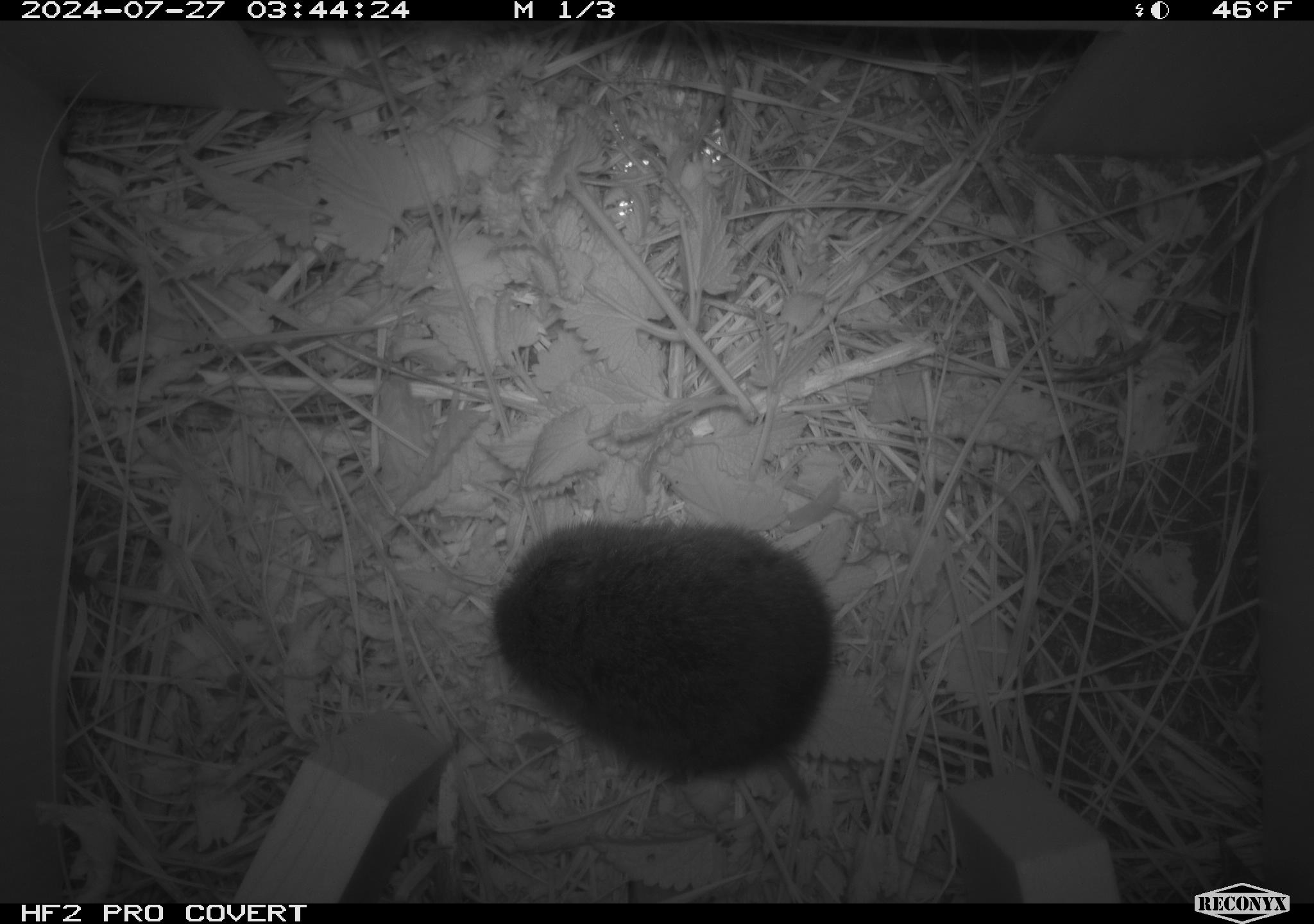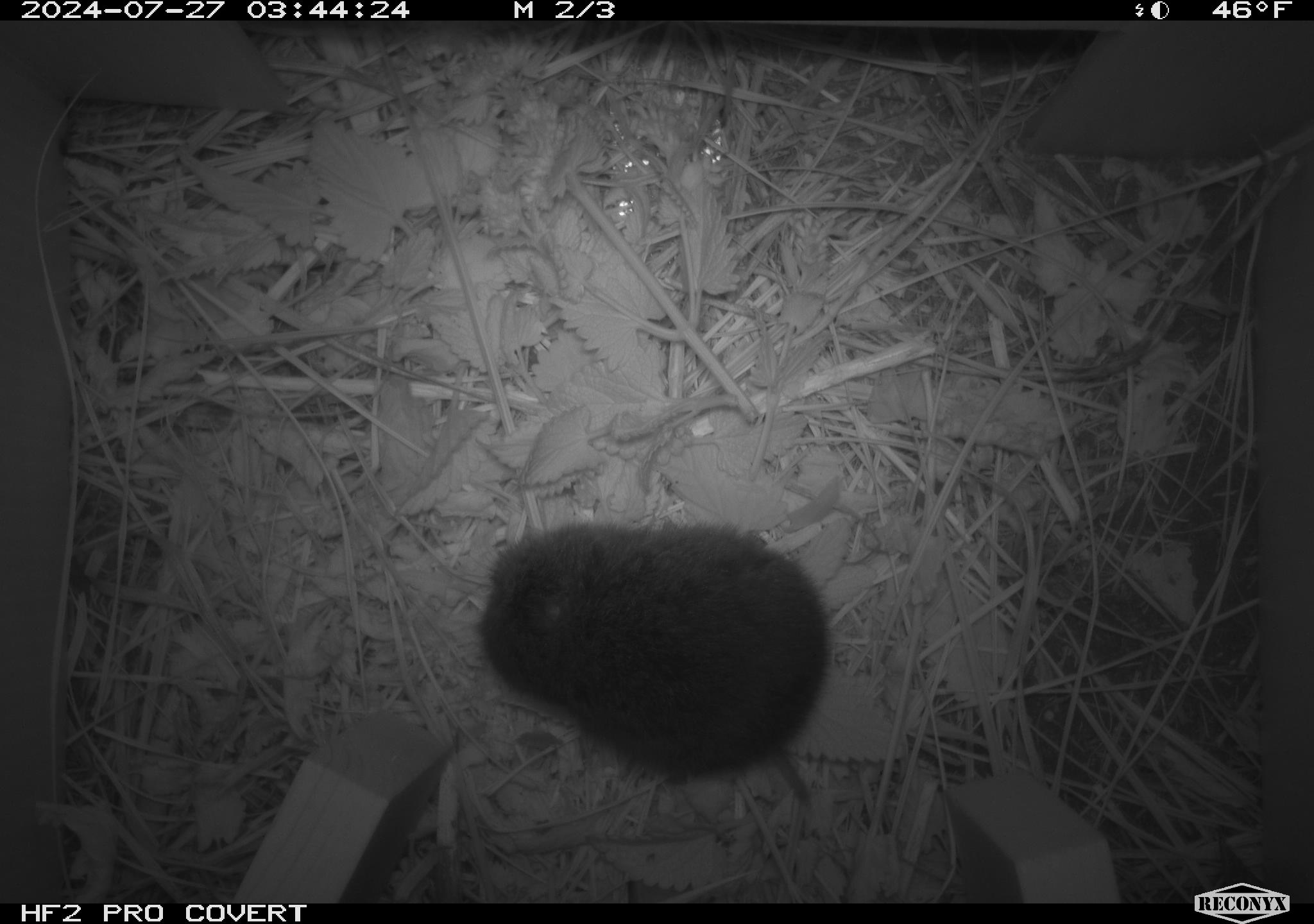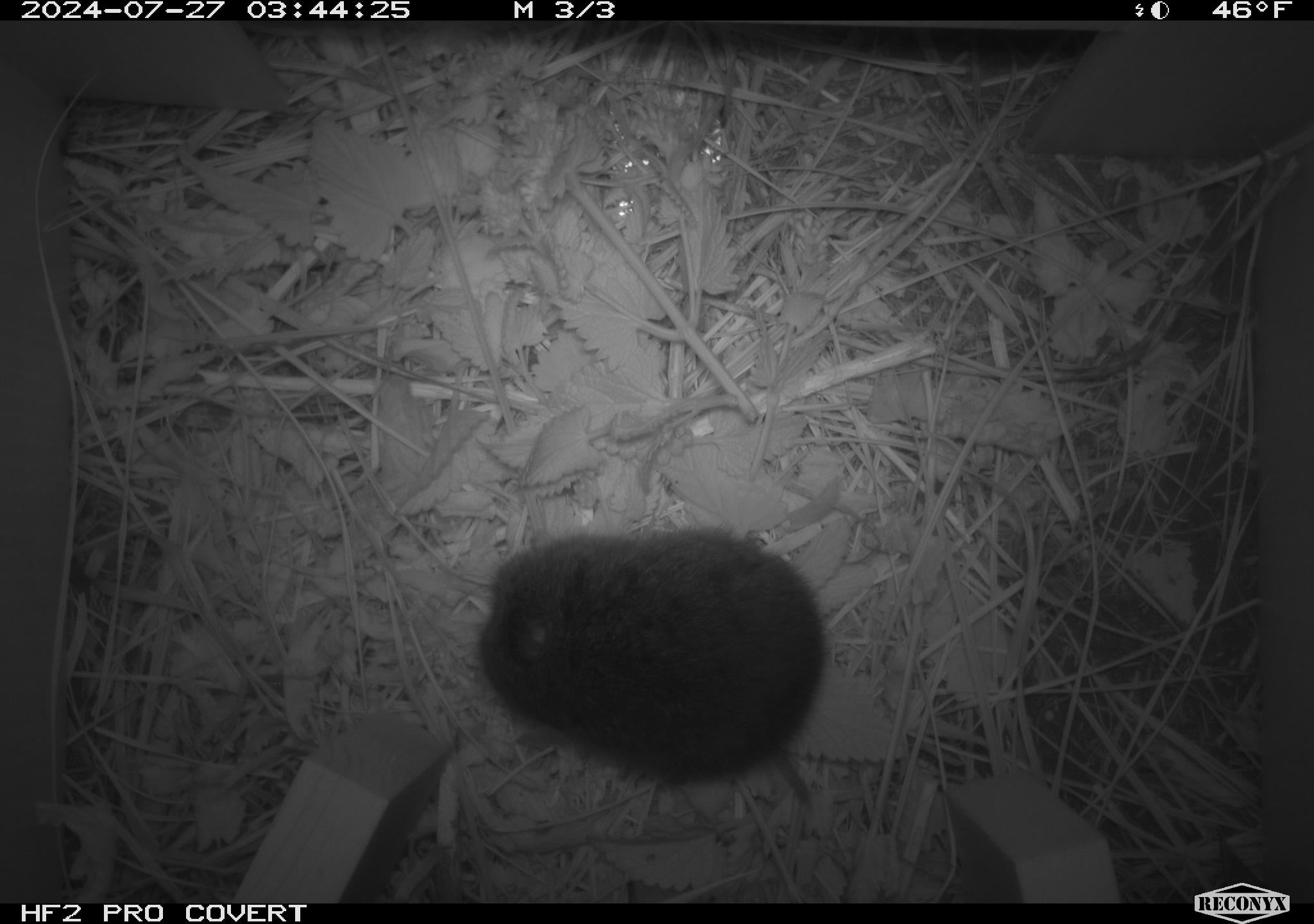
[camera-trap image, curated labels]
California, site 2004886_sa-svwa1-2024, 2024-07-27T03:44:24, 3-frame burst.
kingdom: Animalia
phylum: Chordata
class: Mammalia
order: Rodentia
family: Cricetidae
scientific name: Arvicolinae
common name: voles, lemmings, and muskrats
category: arvicolinae subfamily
Arvicolinae subfamily (voles, lemmings, and muskrats) (Arvicolinae).